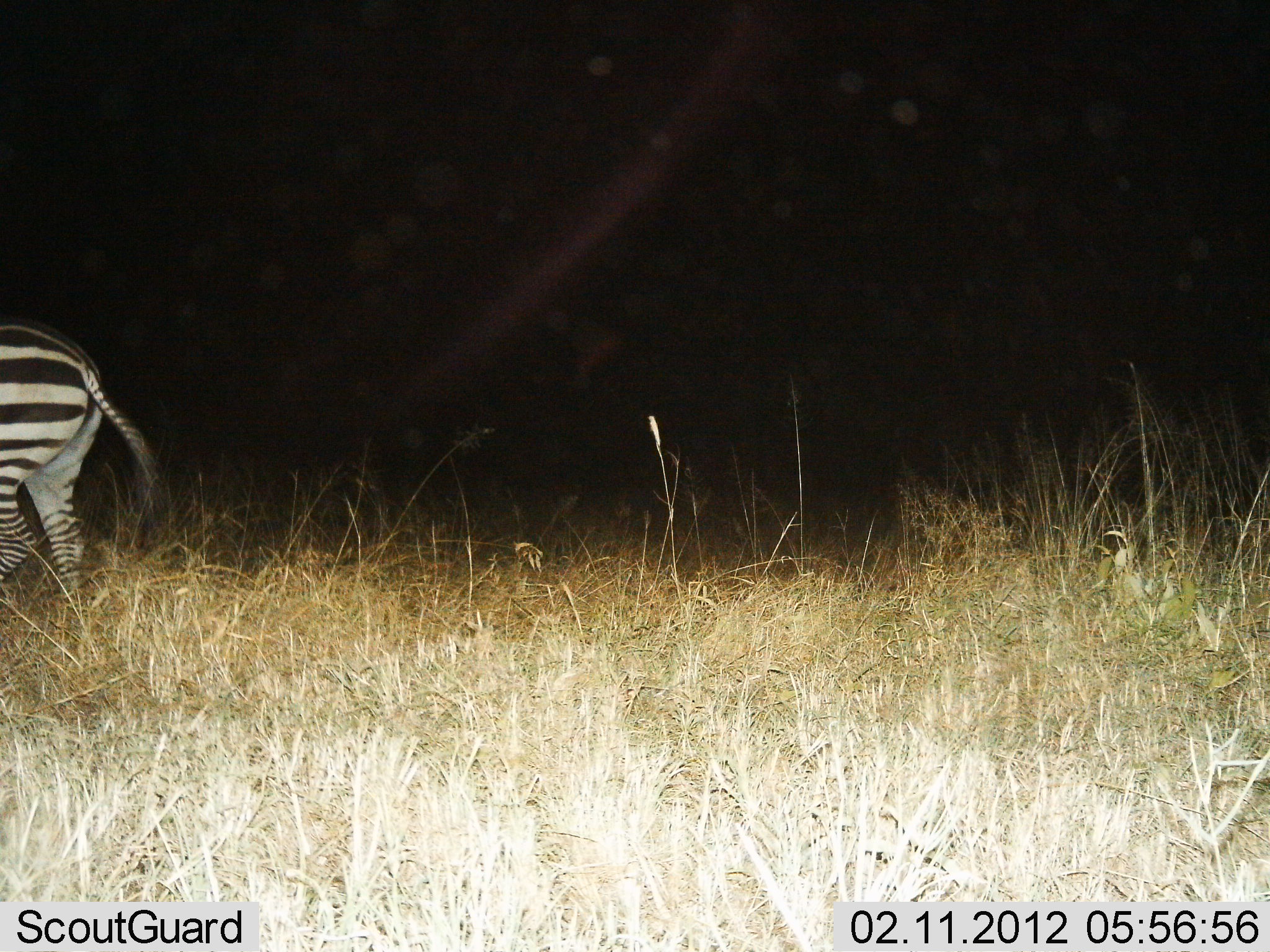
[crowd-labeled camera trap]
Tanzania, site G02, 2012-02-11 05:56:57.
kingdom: Animalia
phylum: Chordata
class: Mammalia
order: Perissodactyla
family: Equidae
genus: Equus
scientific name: Equus quagga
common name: plains zebra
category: zebra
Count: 1.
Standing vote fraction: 16%.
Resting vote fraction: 0%.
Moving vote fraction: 84%.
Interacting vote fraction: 0%.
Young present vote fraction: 0%.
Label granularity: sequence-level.